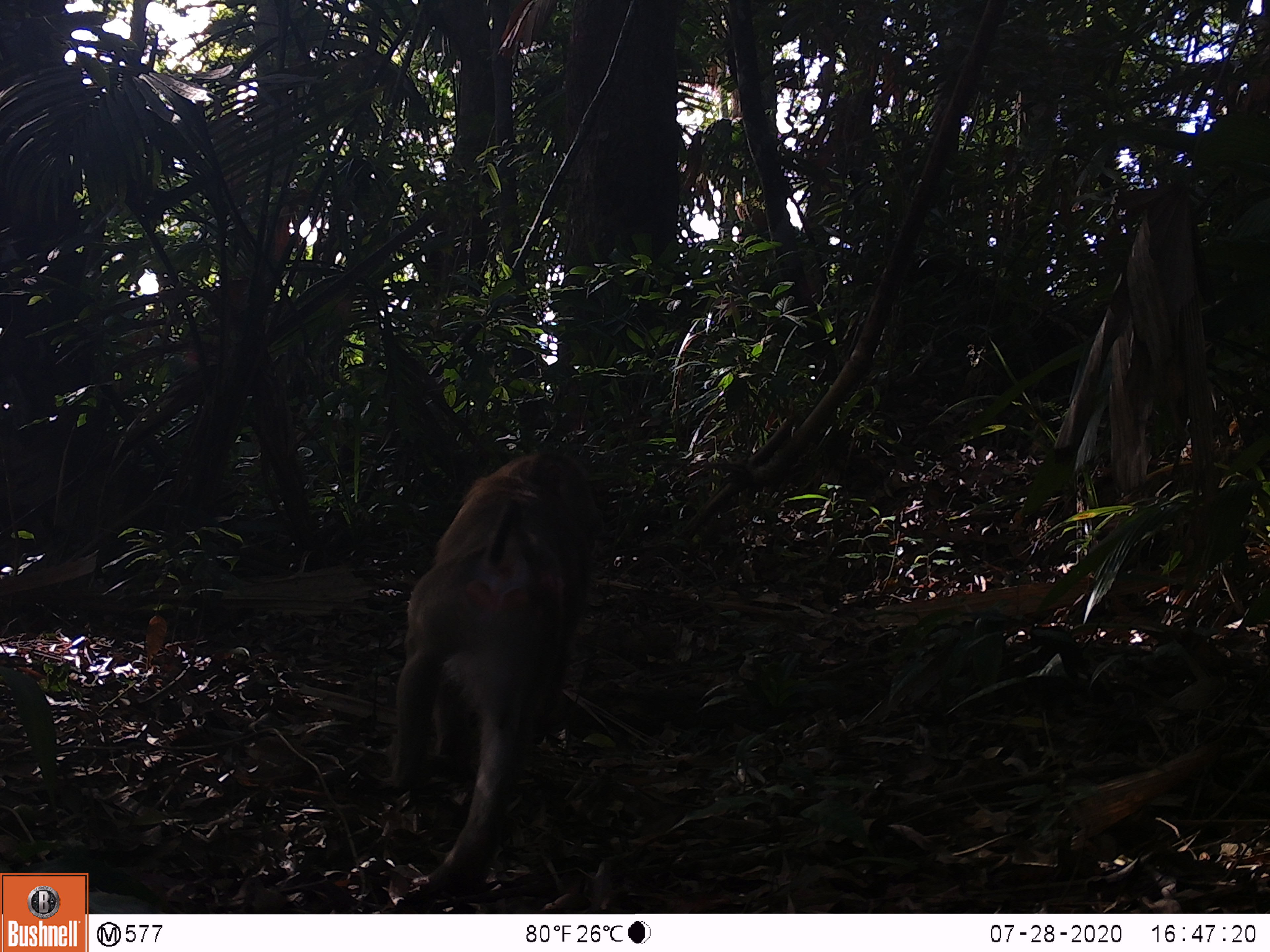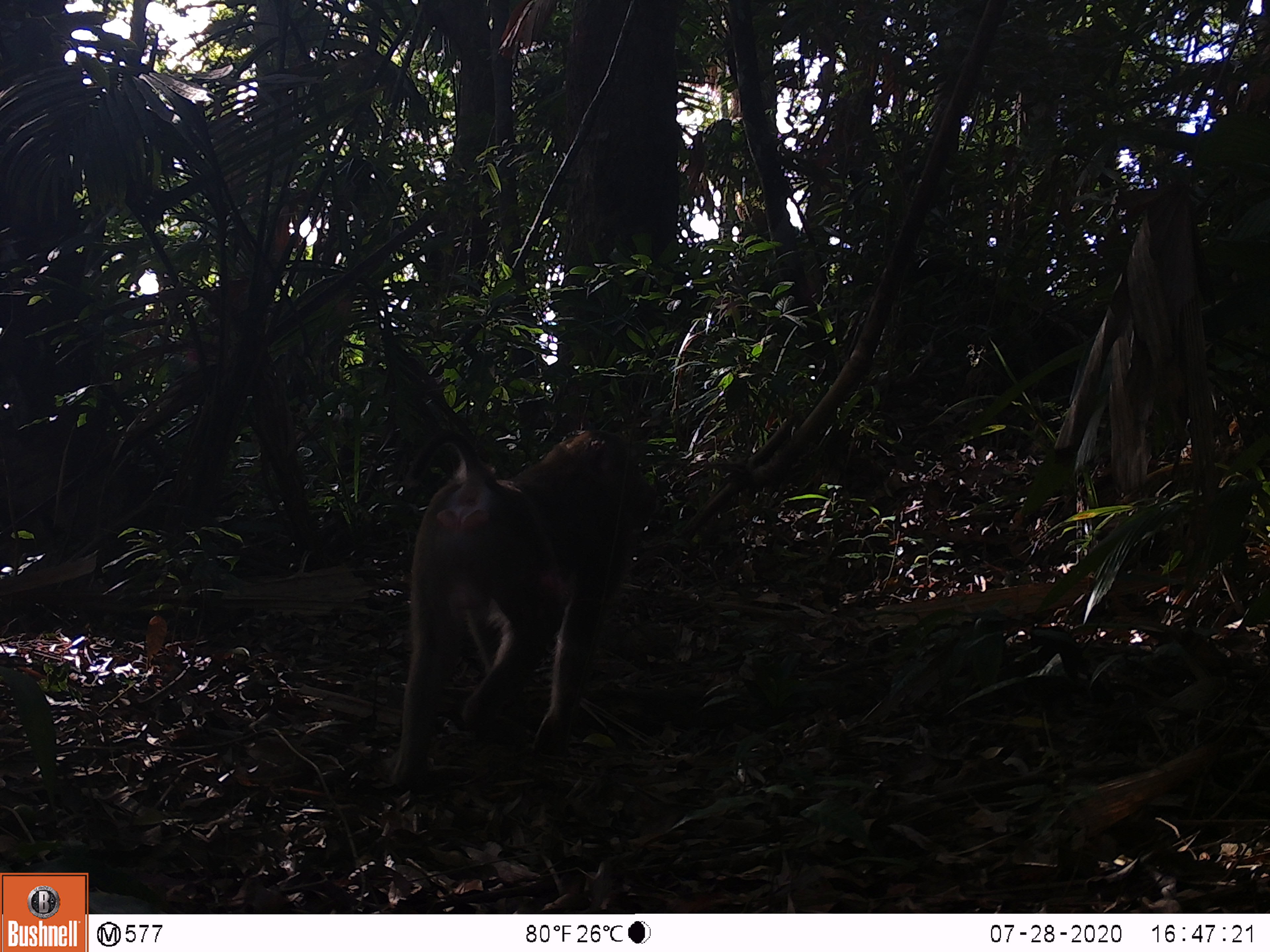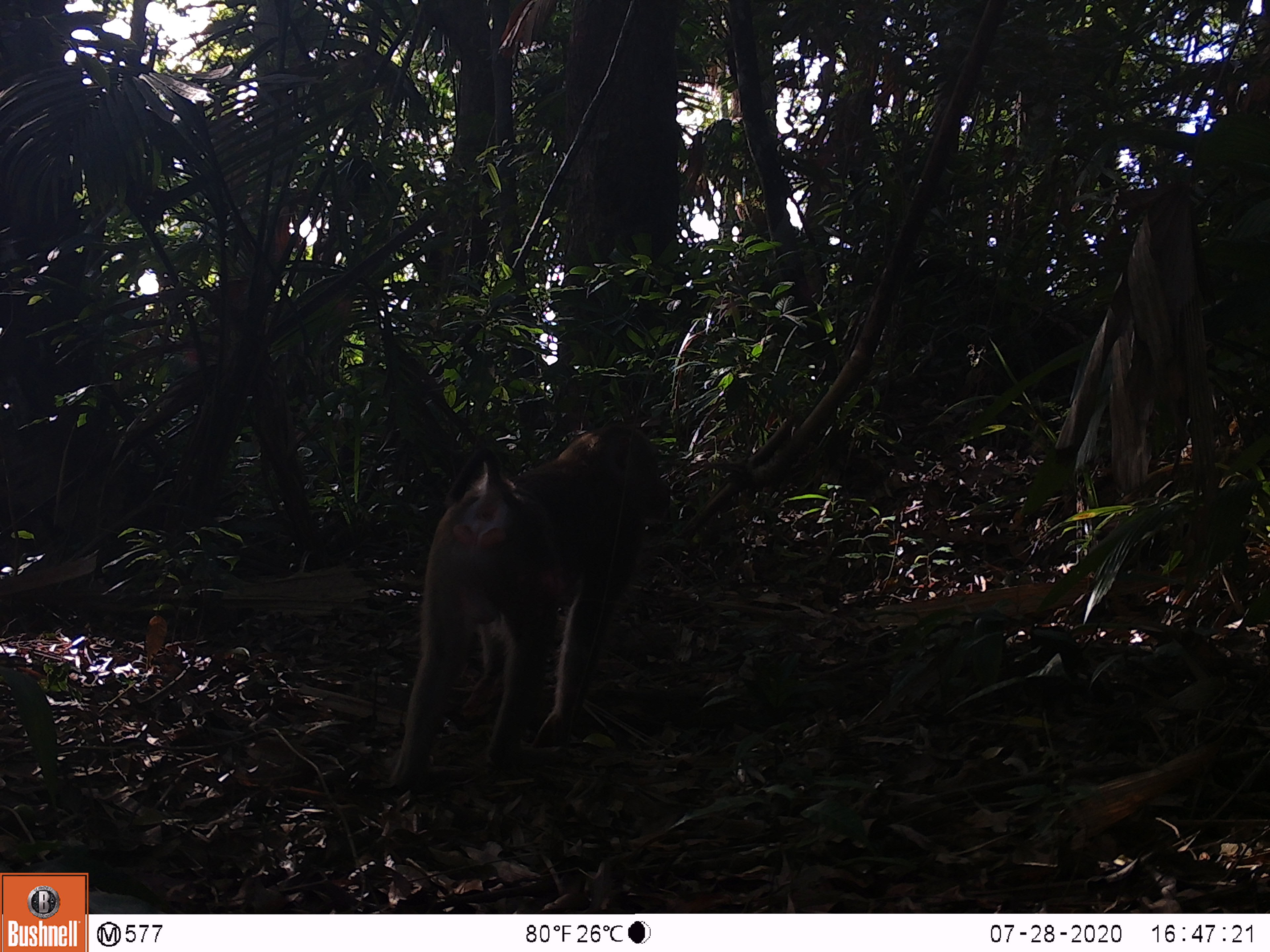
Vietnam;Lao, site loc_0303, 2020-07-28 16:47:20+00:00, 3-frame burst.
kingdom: Animalia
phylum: Chordata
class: Mammalia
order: Primates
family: Cercopithecidae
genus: Macaca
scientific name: Macaca nemestrina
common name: pig-tailed macaque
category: pig tailed macaque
Pig tailed macaque (pig-tailed macaque) (Macaca nemestrina). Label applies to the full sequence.